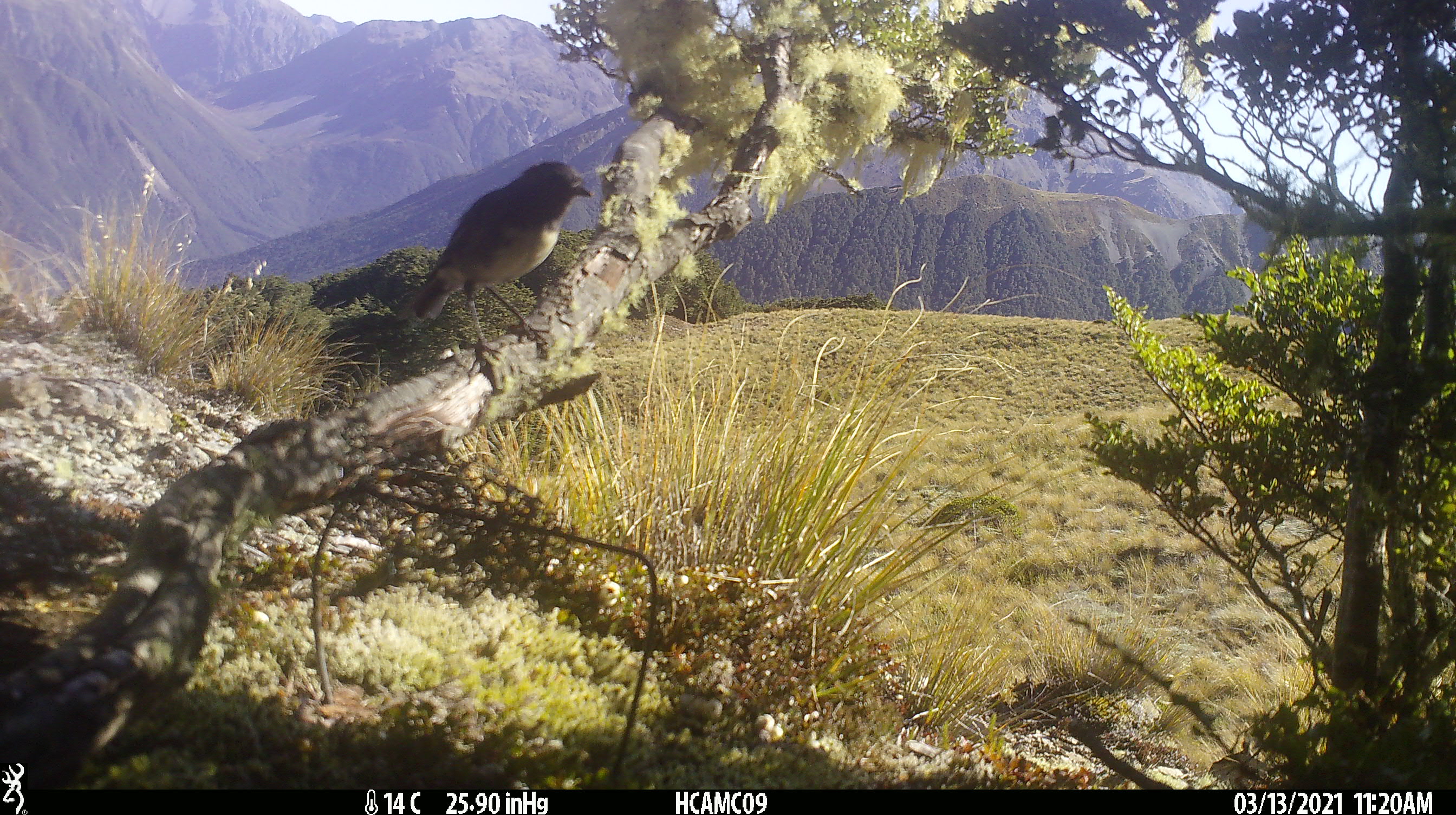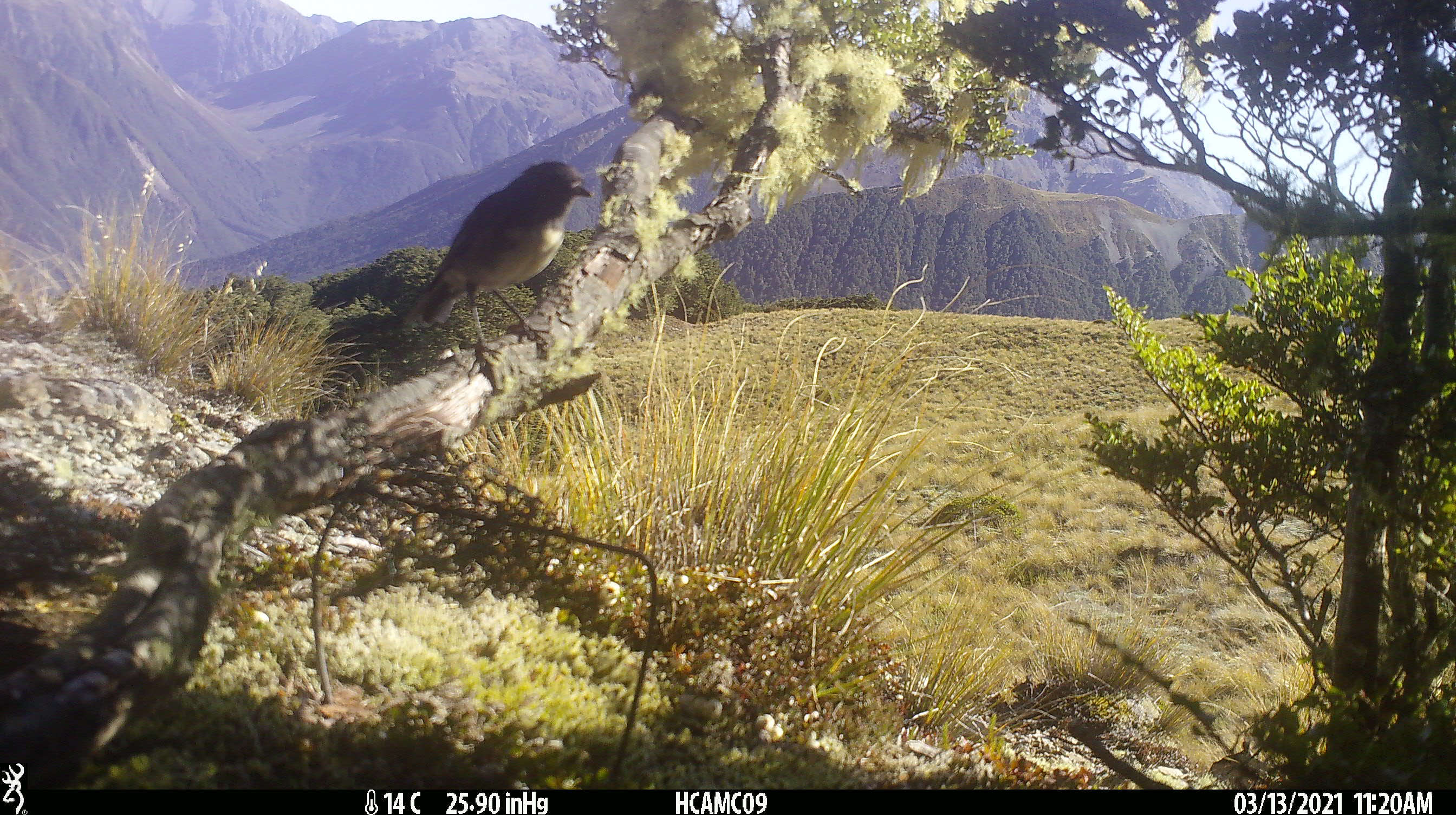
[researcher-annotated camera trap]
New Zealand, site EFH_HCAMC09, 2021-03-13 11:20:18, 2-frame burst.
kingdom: Animalia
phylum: Chordata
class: Aves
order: Passeriformes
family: Petroicidae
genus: Petroica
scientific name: Petroica australis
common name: new zealand robin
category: robin